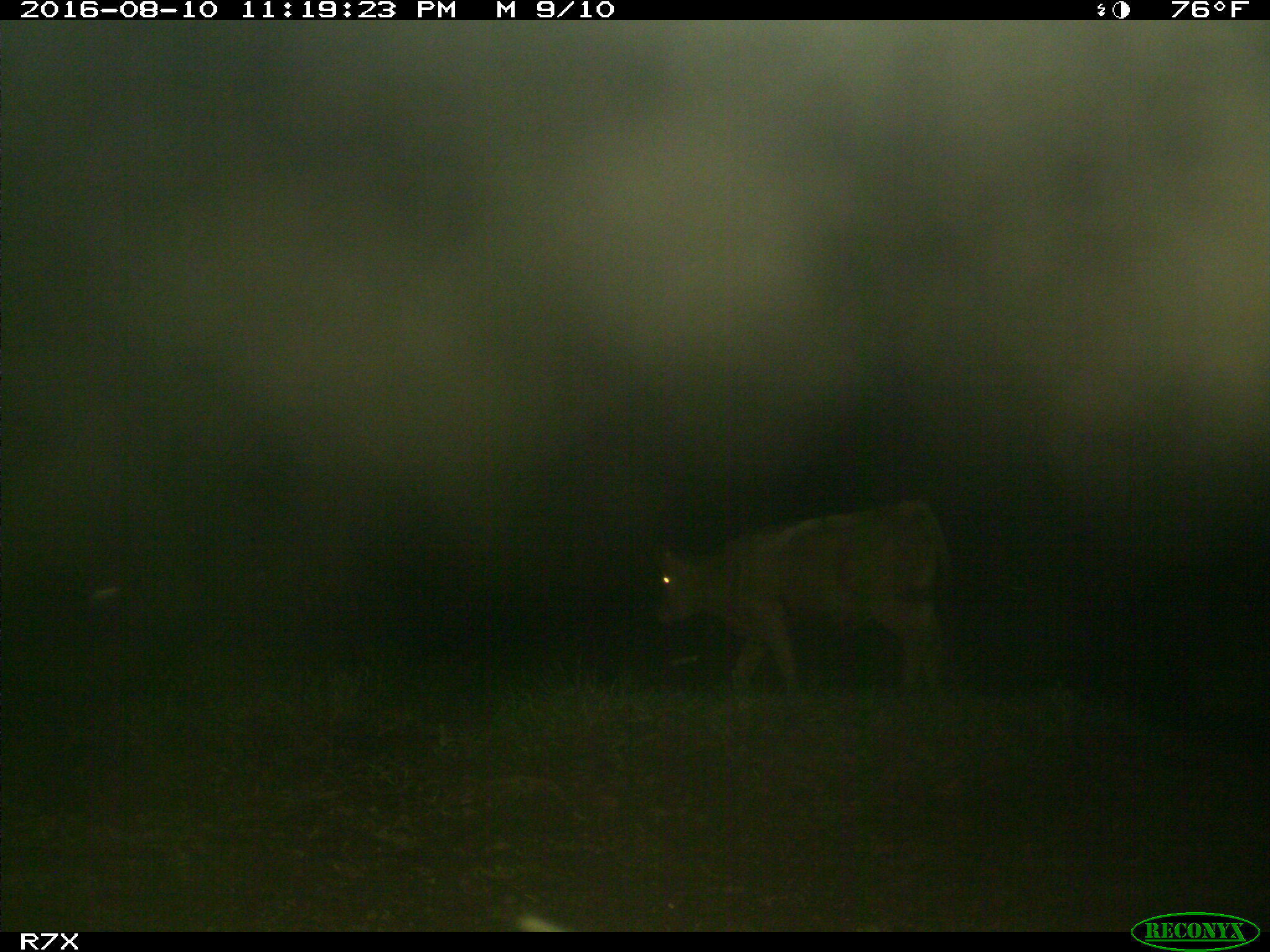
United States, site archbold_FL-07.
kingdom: Animalia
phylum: Chordata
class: Mammalia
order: Artiodactyla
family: Bovidae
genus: Bos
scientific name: Bos taurus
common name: domestic cow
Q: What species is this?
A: Bos taurus (domestic cow).